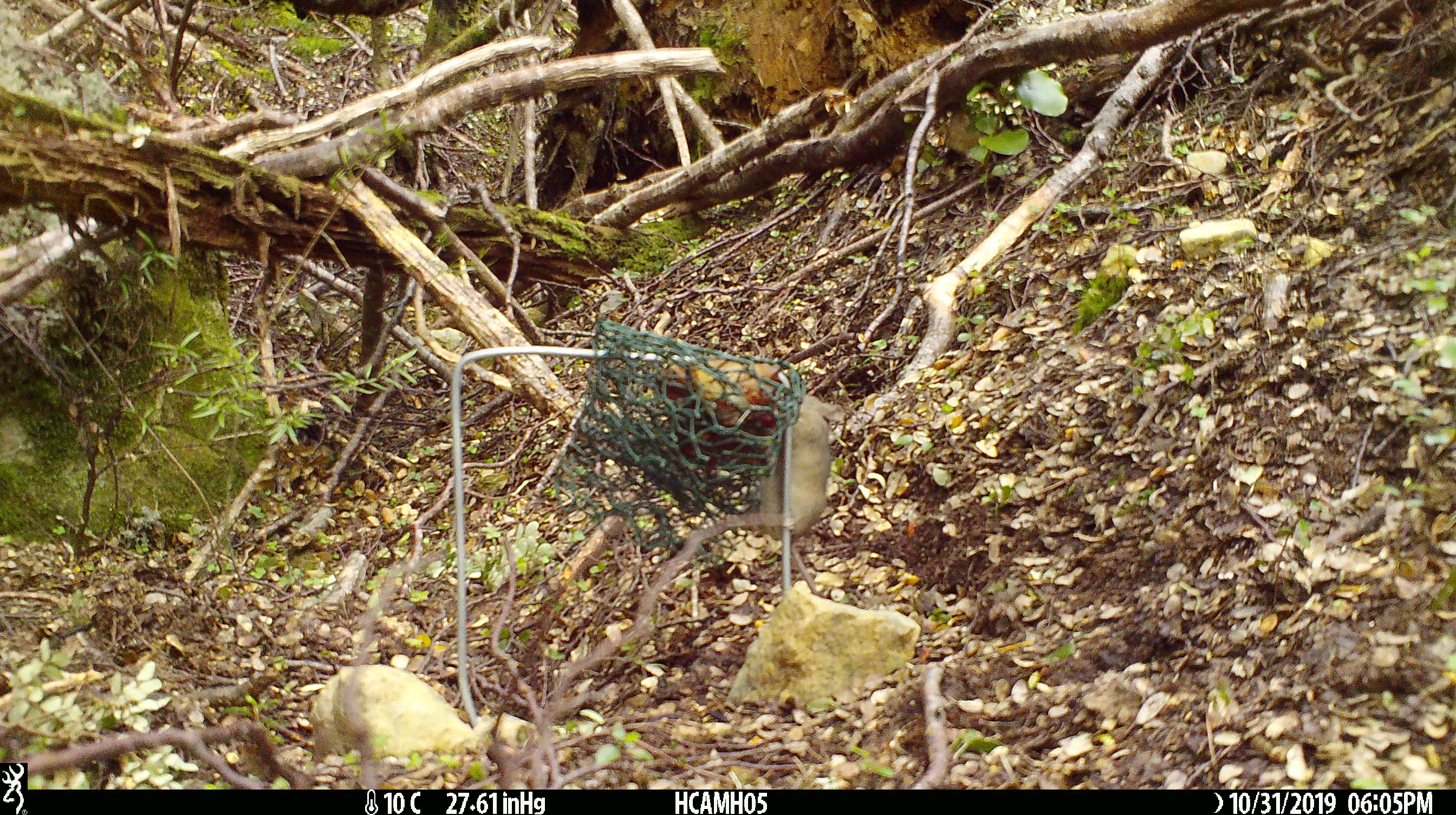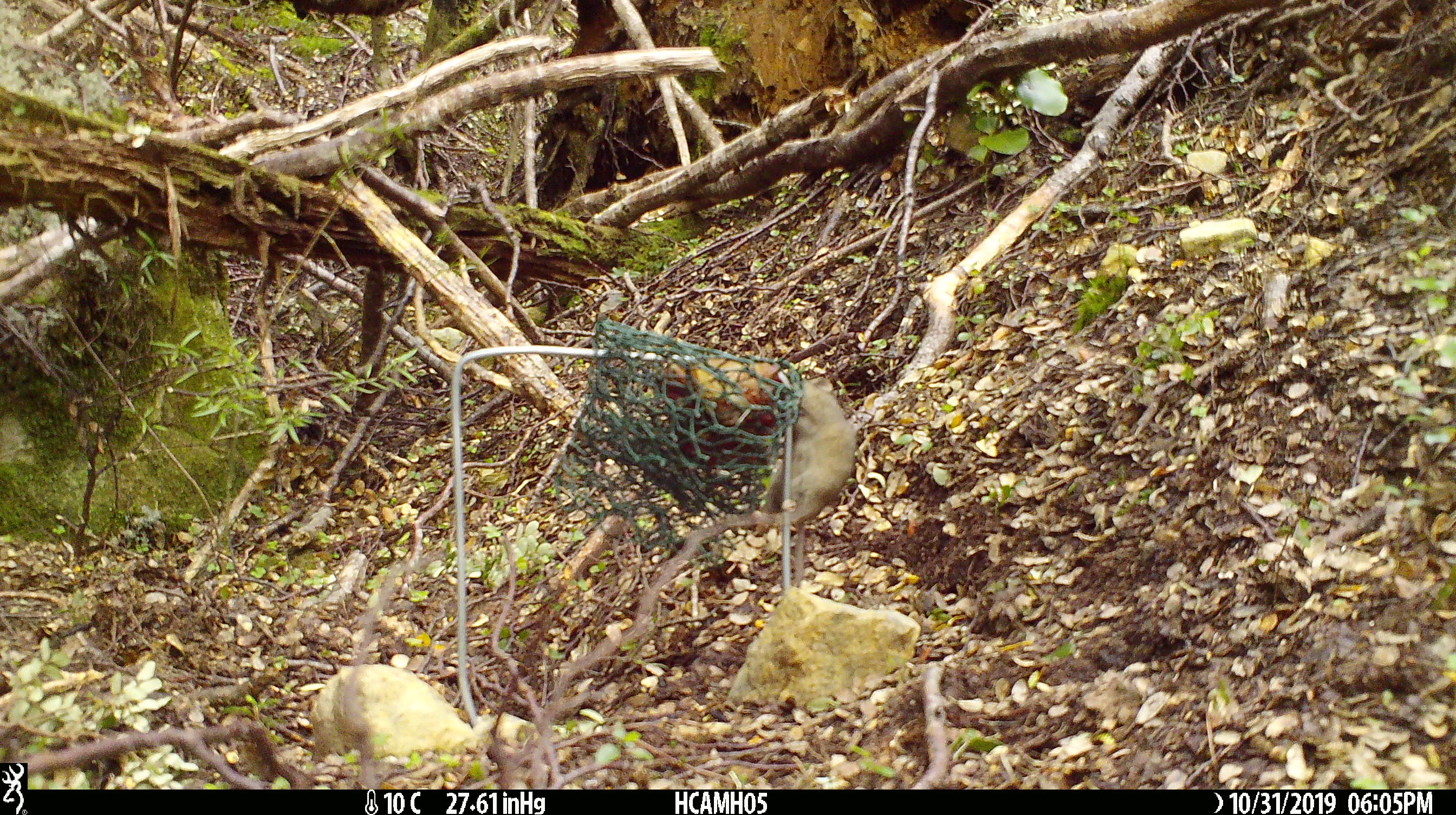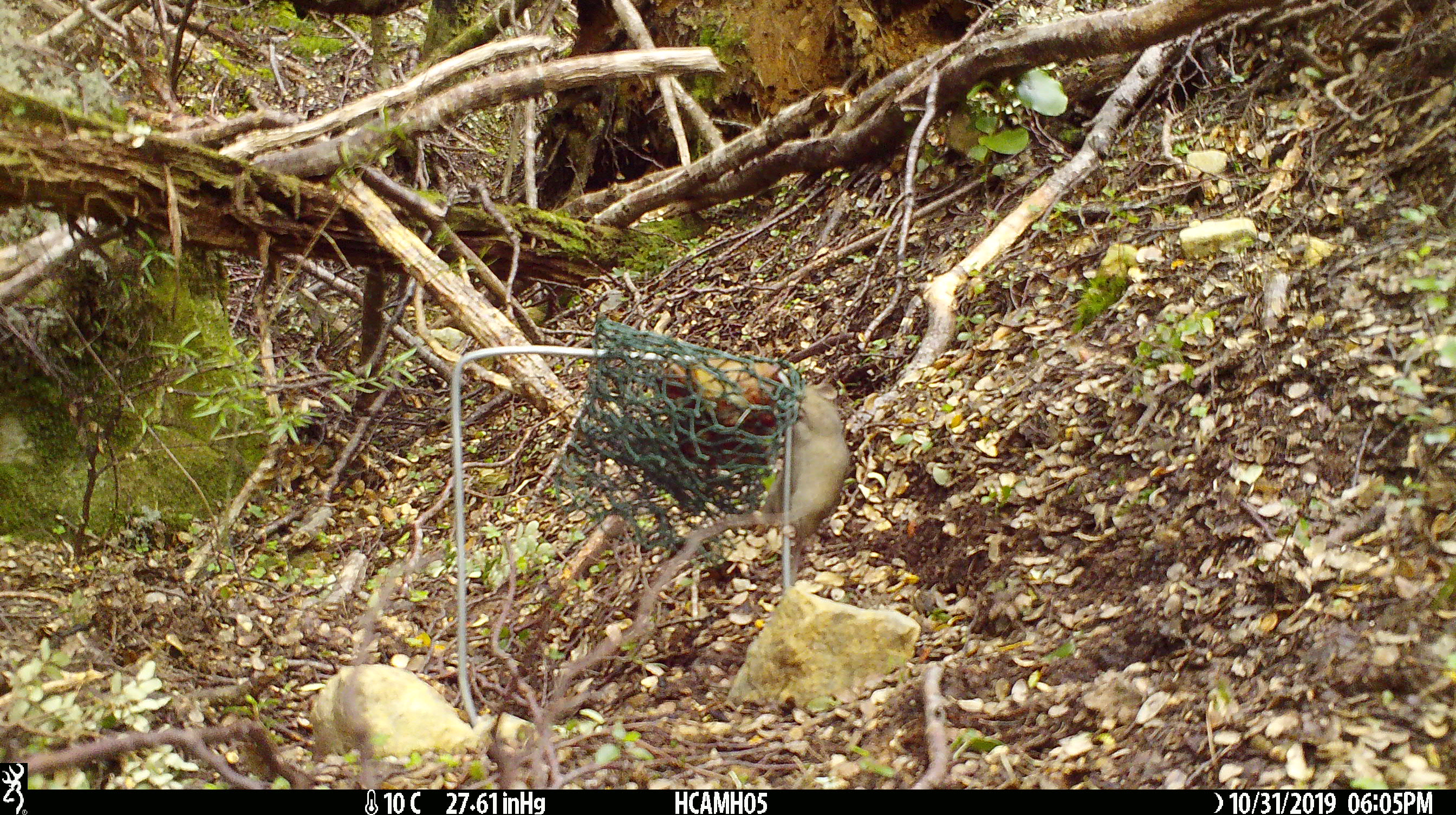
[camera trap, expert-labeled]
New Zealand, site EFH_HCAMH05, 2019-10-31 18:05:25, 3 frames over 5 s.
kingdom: Animalia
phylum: Chordata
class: Mammalia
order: Rodentia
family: Muridae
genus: Mus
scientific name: Mus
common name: mouse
Mouse (Mus).